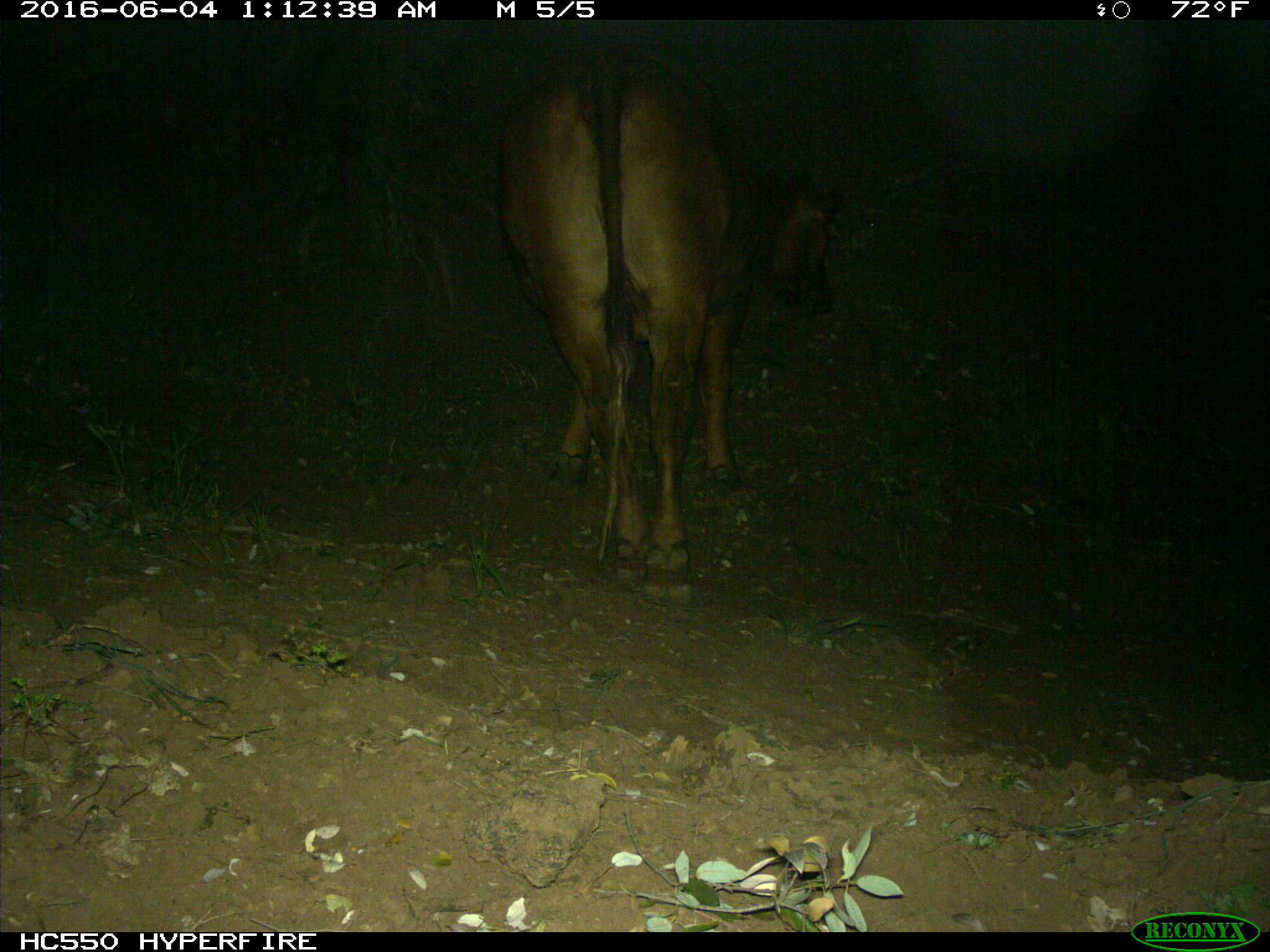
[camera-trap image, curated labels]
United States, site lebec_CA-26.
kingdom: Animalia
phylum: Chordata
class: Mammalia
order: Artiodactyla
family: Bovidae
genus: Bos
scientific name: Bos taurus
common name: domestic cow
Bos taurus (domestic cow).